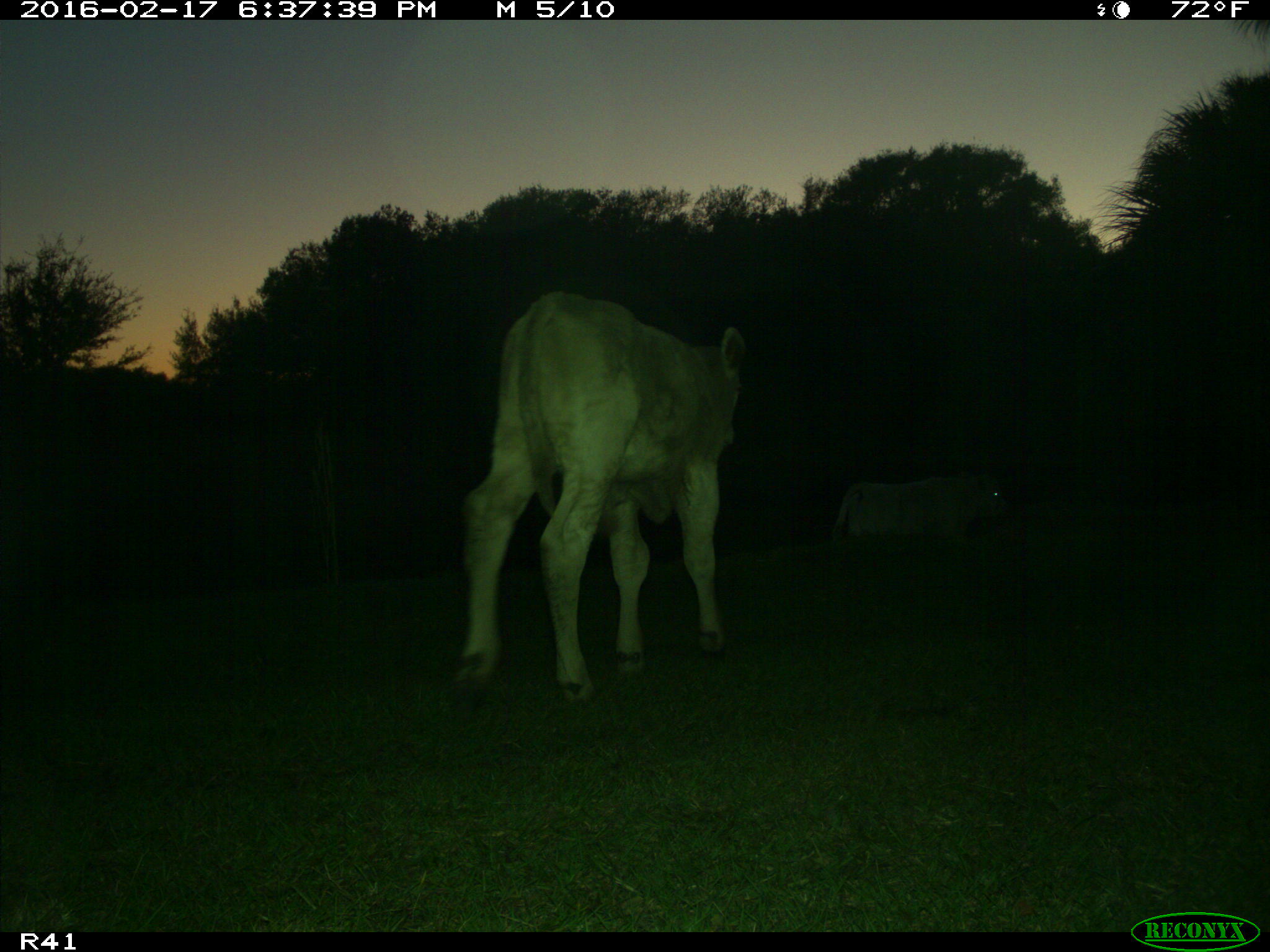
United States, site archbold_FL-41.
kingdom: Animalia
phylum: Chordata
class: Mammalia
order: Artiodactyla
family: Bovidae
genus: Bos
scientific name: Bos taurus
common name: domestic cow